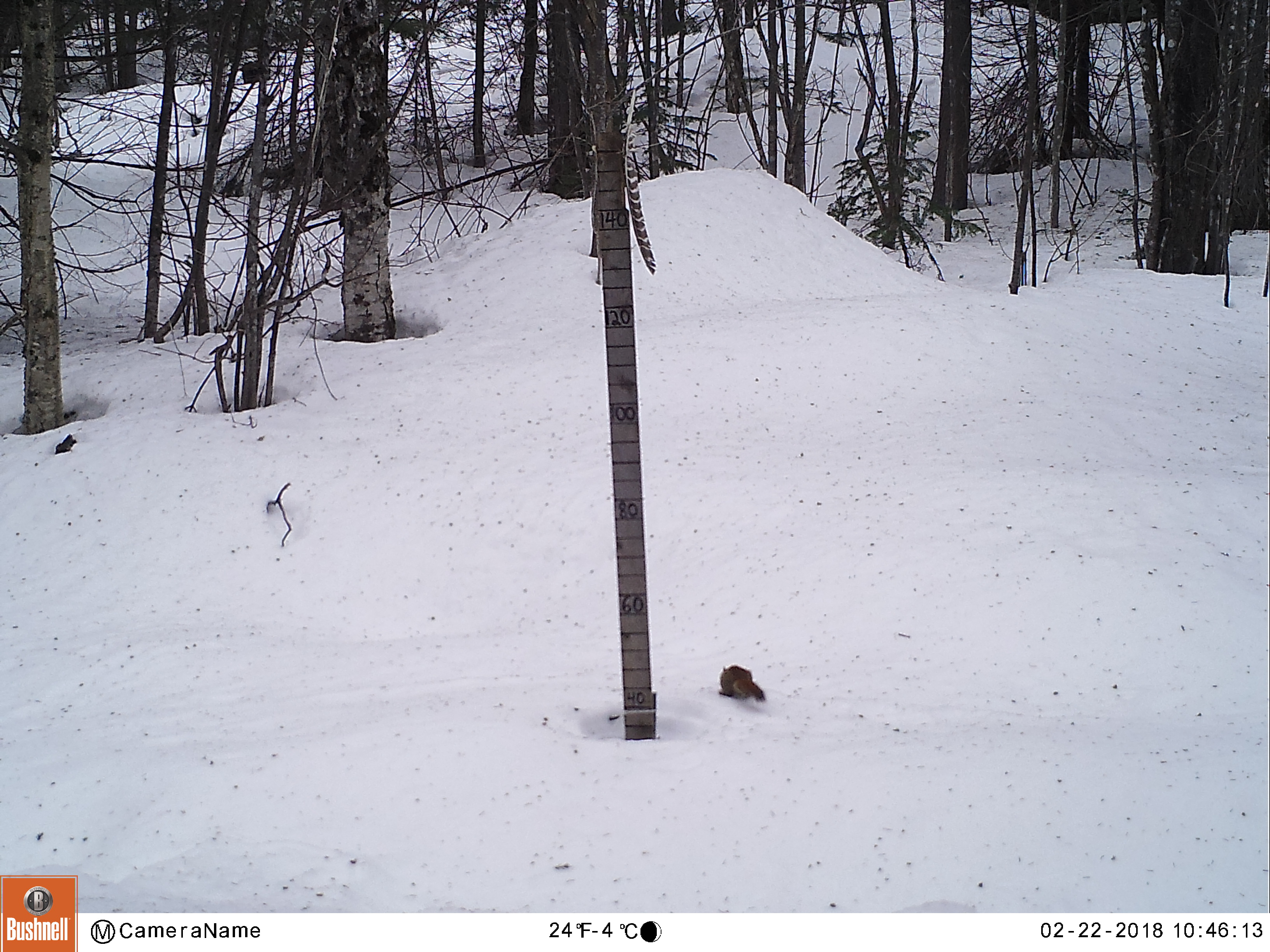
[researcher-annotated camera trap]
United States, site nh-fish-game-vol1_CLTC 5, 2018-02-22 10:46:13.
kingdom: Animalia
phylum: Chordata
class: Mammalia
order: Rodentia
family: Sciuridae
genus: Tamiasciurus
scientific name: Tamiasciurus hudsonicus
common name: red squirrel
Red squirrel (Tamiasciurus hudsonicus).